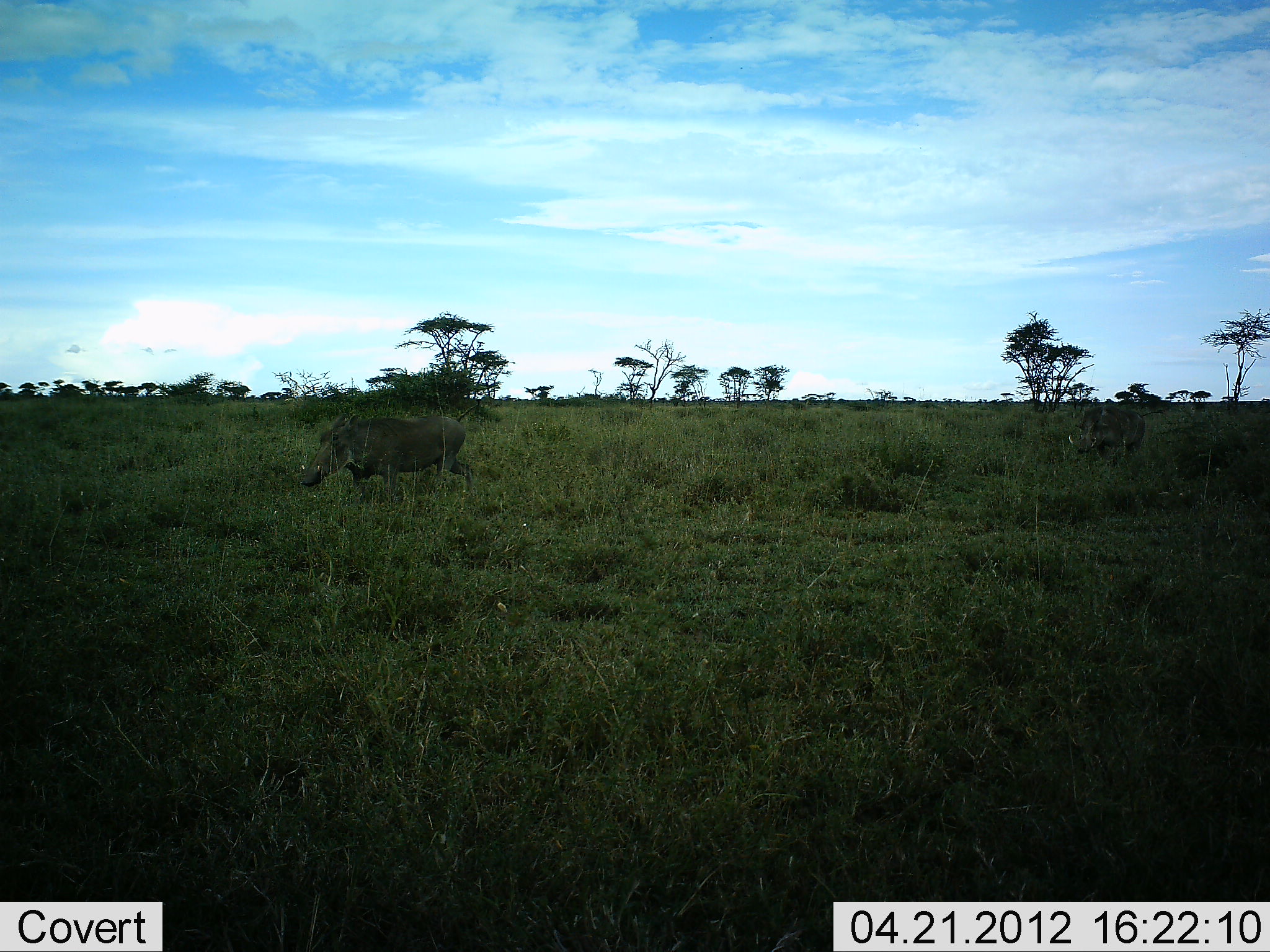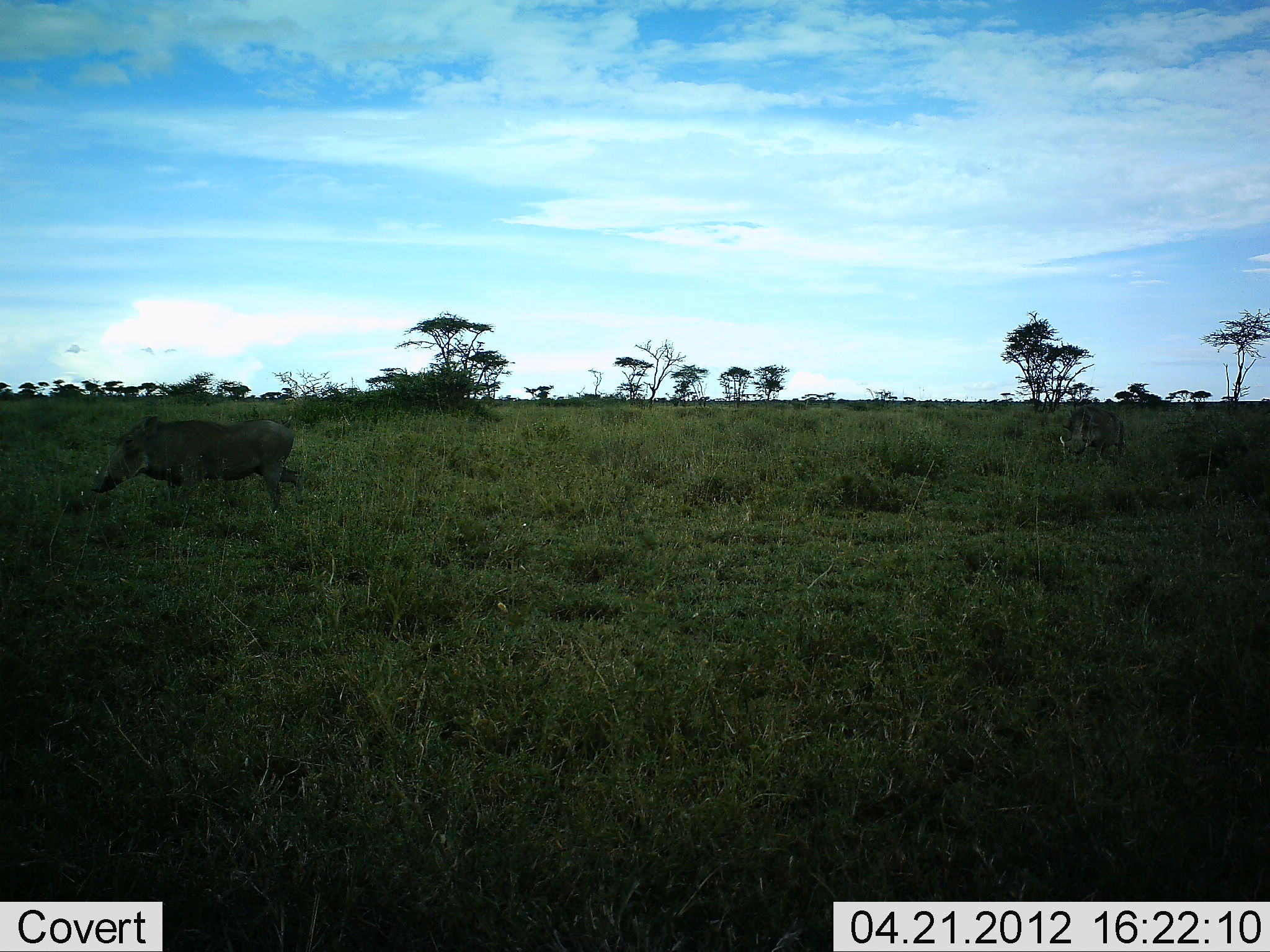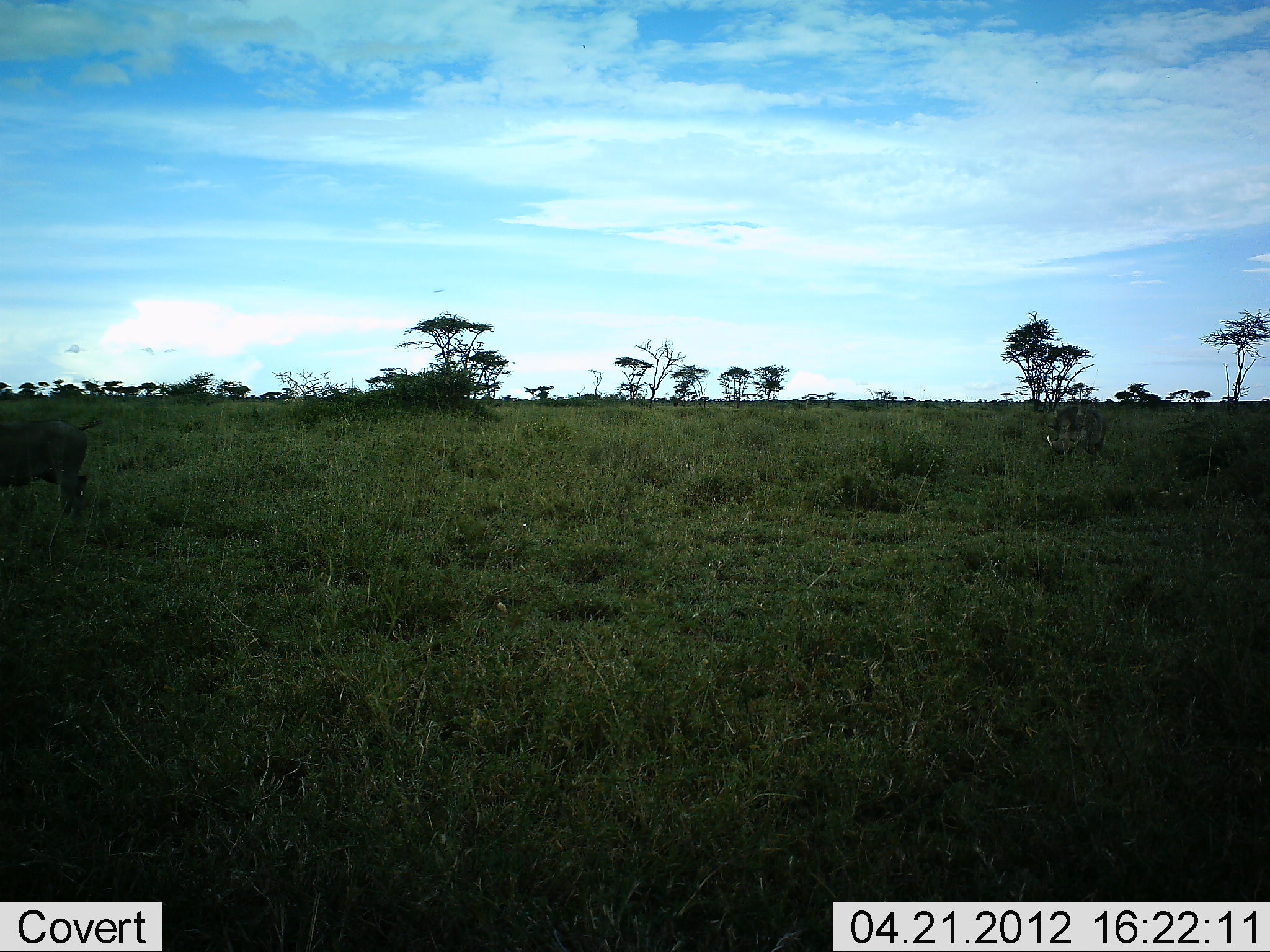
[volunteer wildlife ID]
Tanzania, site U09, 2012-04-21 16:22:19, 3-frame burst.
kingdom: Animalia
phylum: Chordata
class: Mammalia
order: Artiodactyla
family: Suidae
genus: Phacochoerus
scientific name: Phacochoerus africanus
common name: warthog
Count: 2.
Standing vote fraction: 7%.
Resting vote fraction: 0%.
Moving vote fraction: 96%.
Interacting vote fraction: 0%.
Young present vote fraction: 0%.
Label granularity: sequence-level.